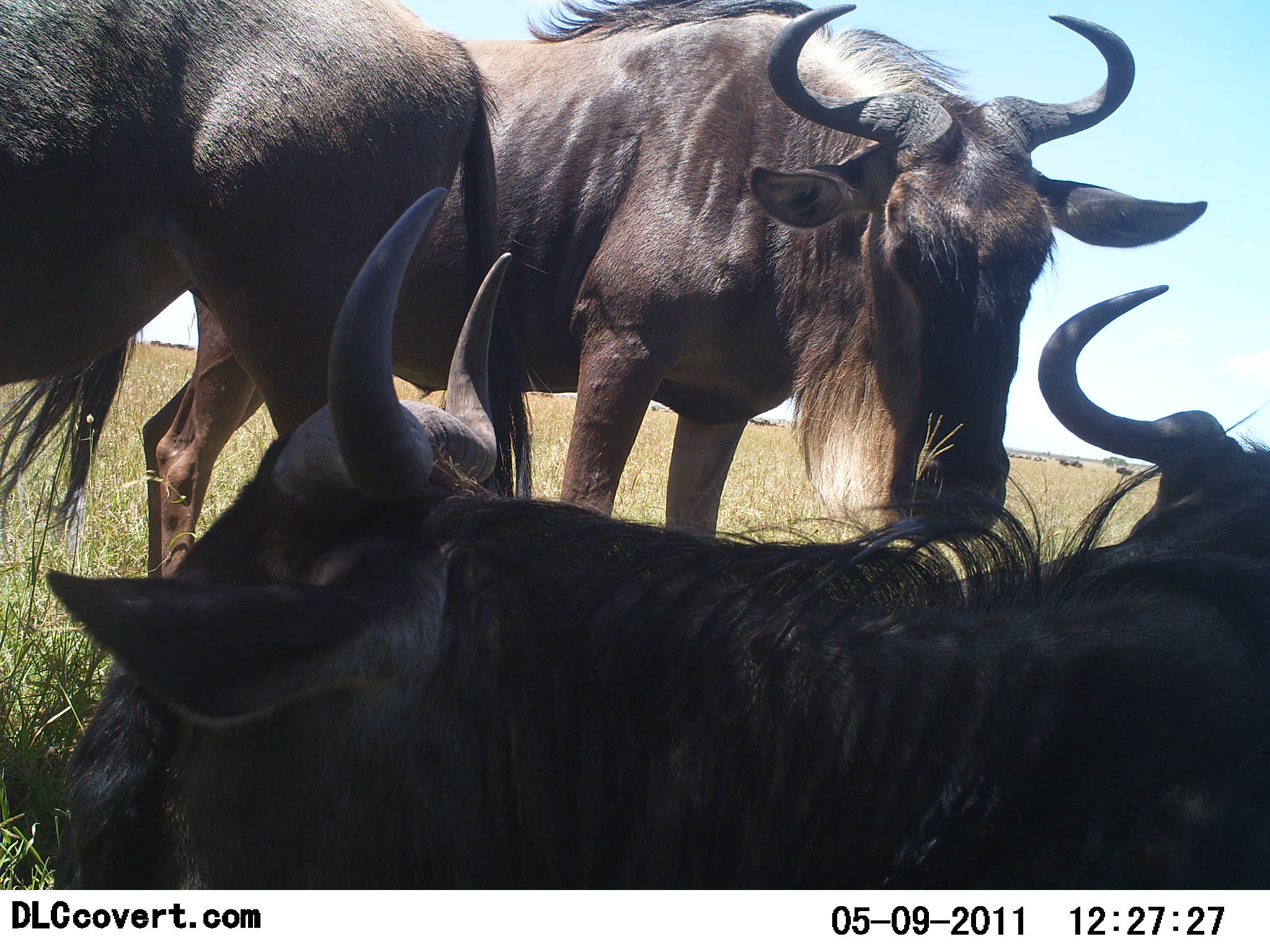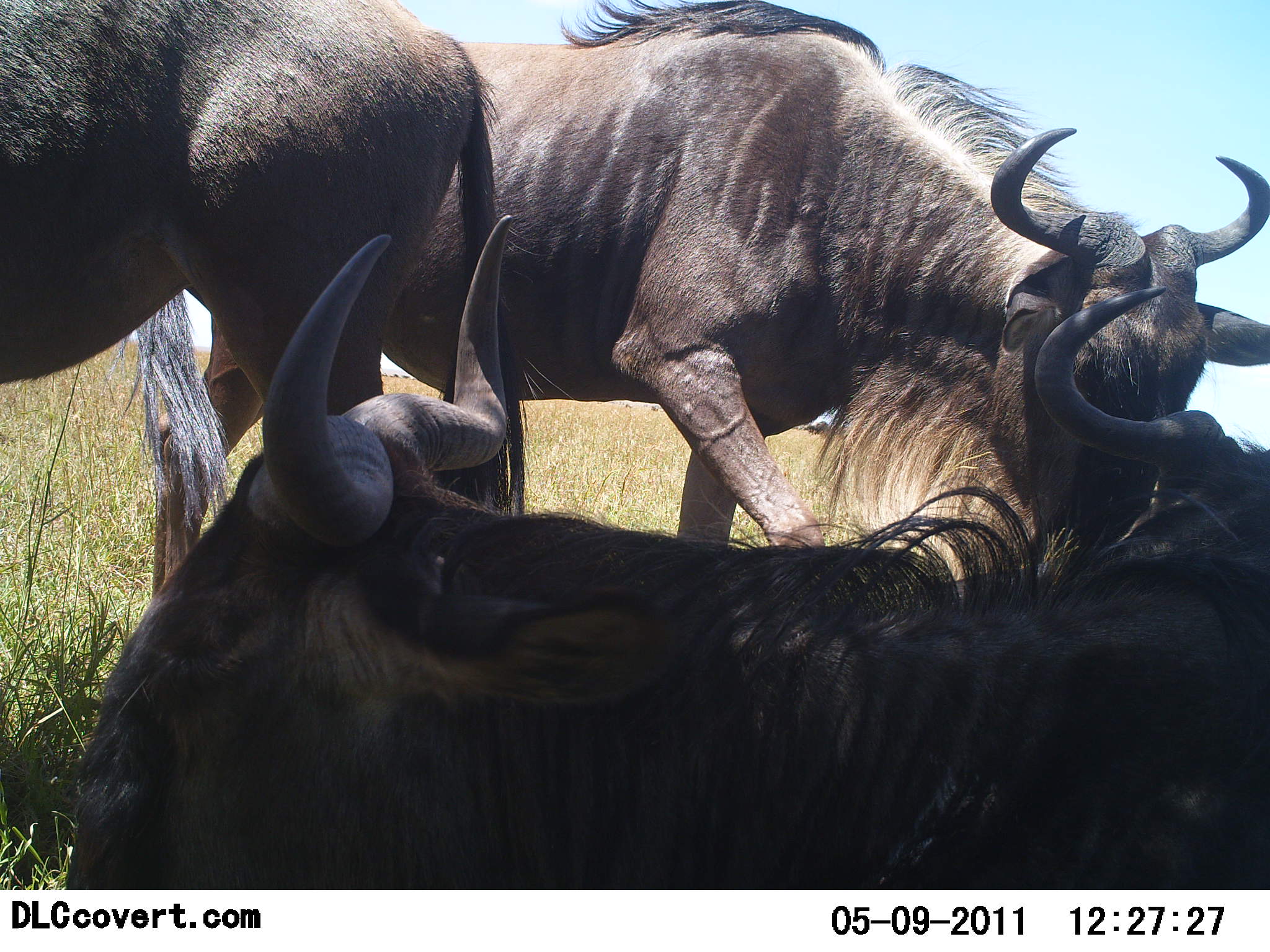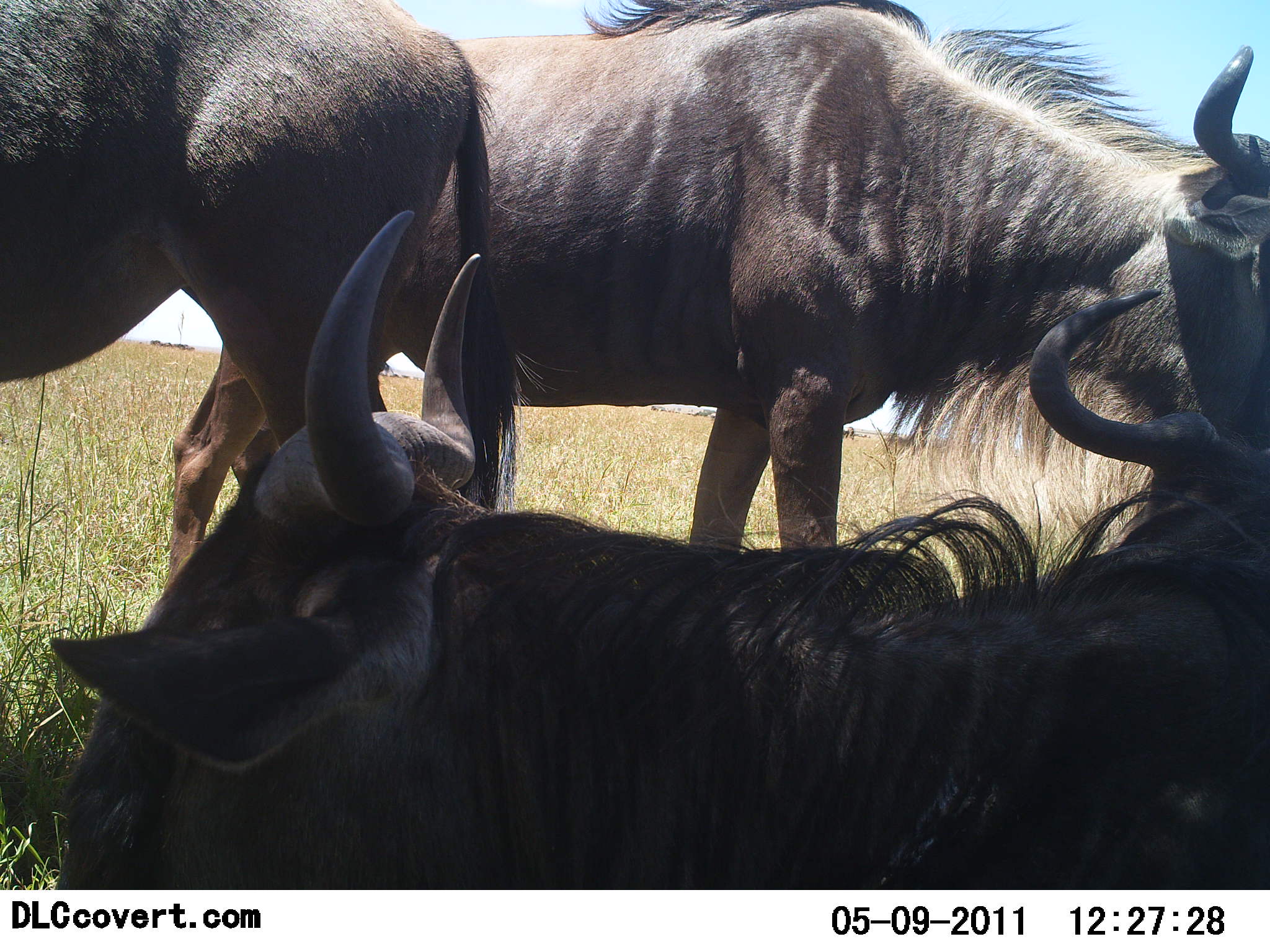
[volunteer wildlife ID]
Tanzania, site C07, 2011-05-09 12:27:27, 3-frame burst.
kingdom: Animalia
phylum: Chordata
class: Mammalia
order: Artiodactyla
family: Bovidae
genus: Connochaetes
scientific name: Connochaetes taurinus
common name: blue wildebeest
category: wildebeest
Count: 4.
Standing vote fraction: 82%.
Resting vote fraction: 91%.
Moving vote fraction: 27%.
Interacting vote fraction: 27%.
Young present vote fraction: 0%.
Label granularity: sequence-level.